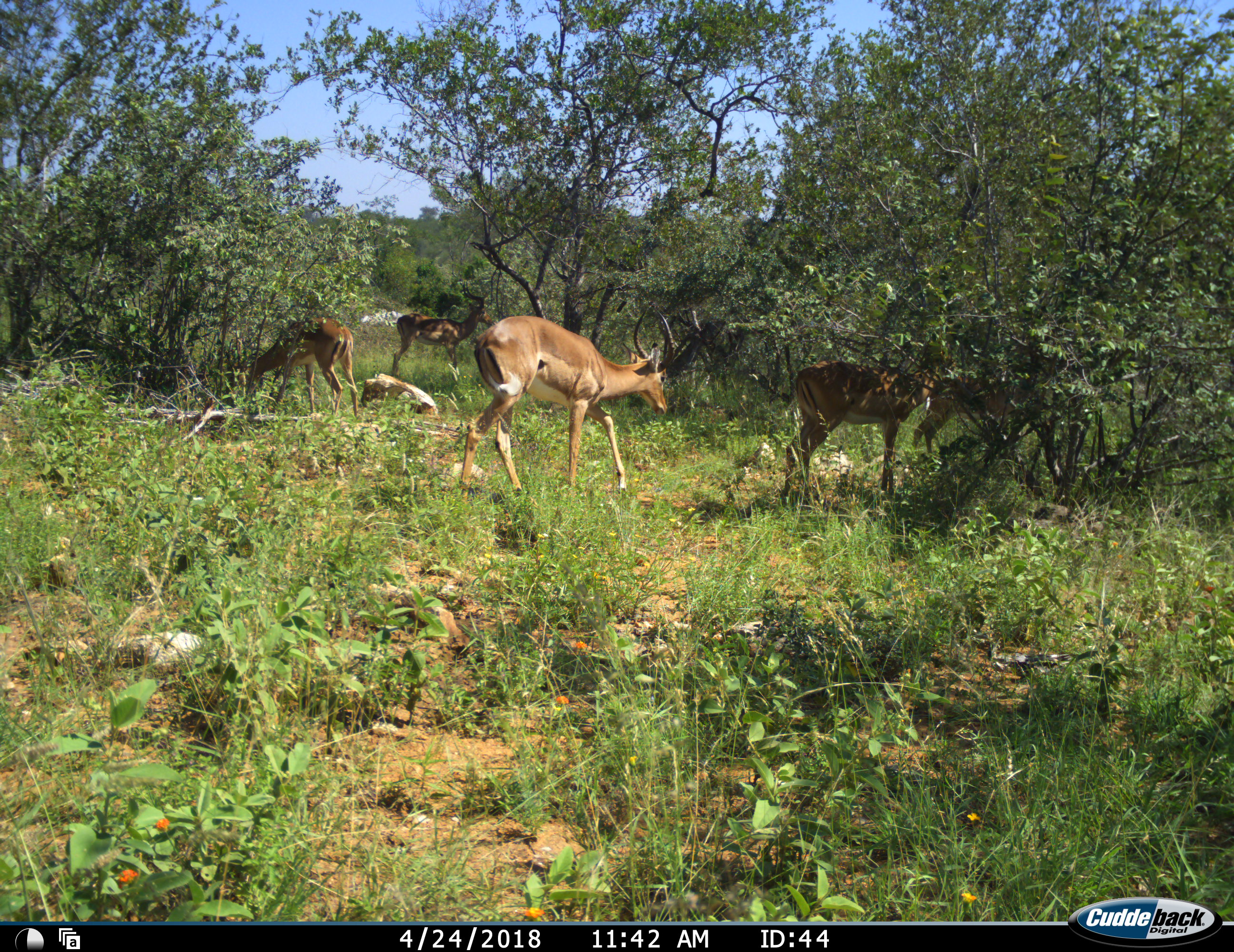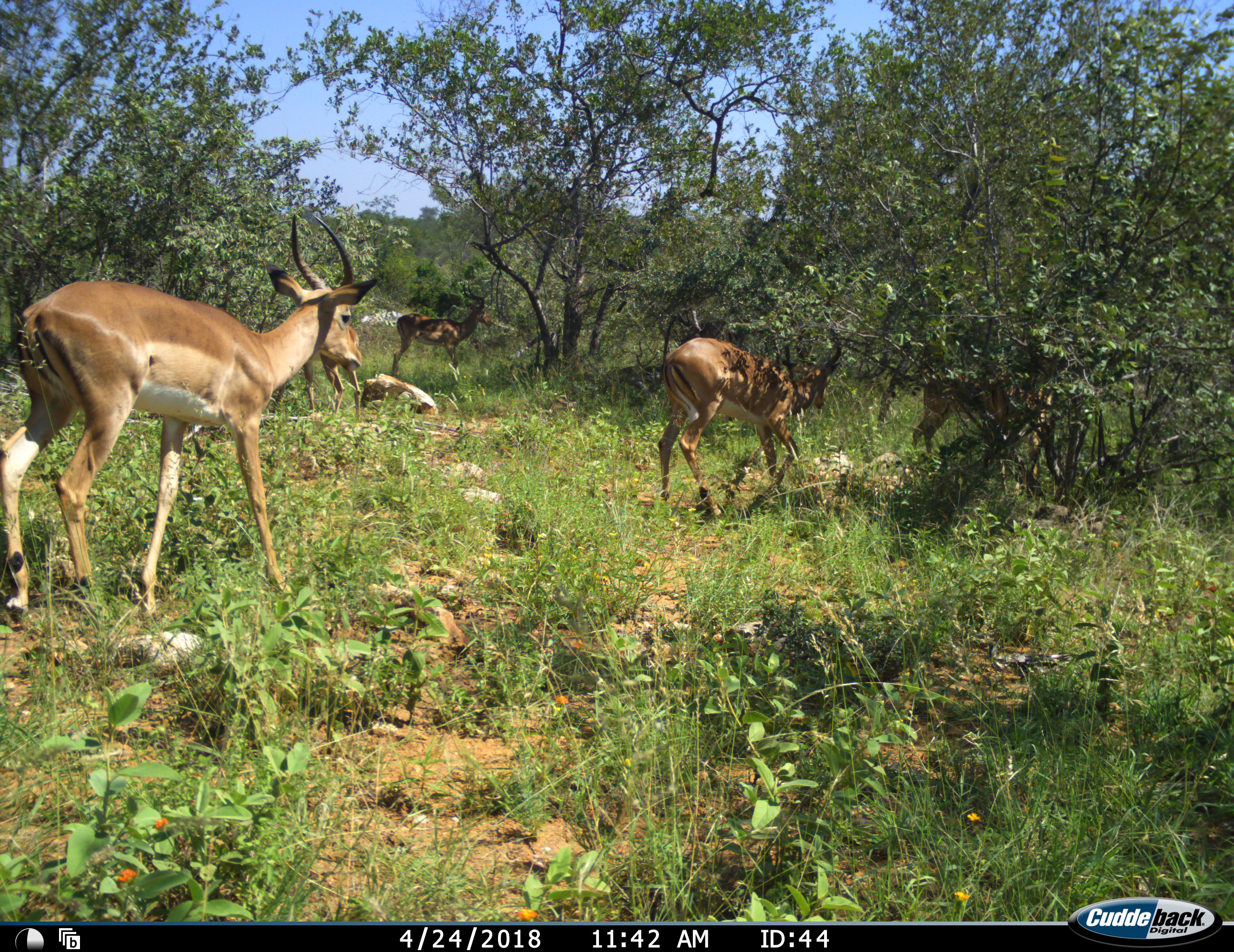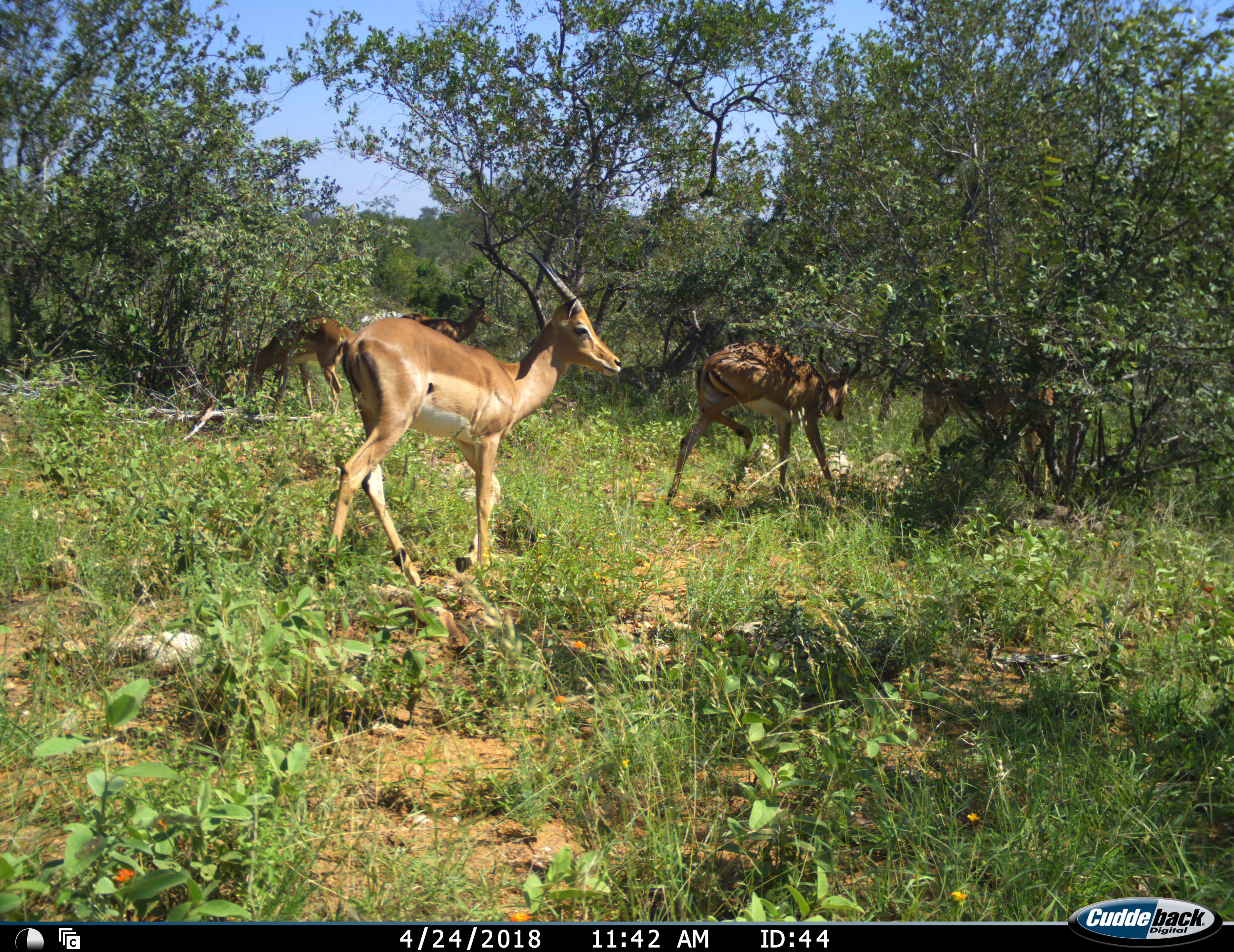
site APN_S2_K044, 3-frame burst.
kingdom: Animalia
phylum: Chordata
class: Mammalia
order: Artiodactyla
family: Bovidae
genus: Aepyceros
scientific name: Aepyceros melampus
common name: impala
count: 5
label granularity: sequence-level